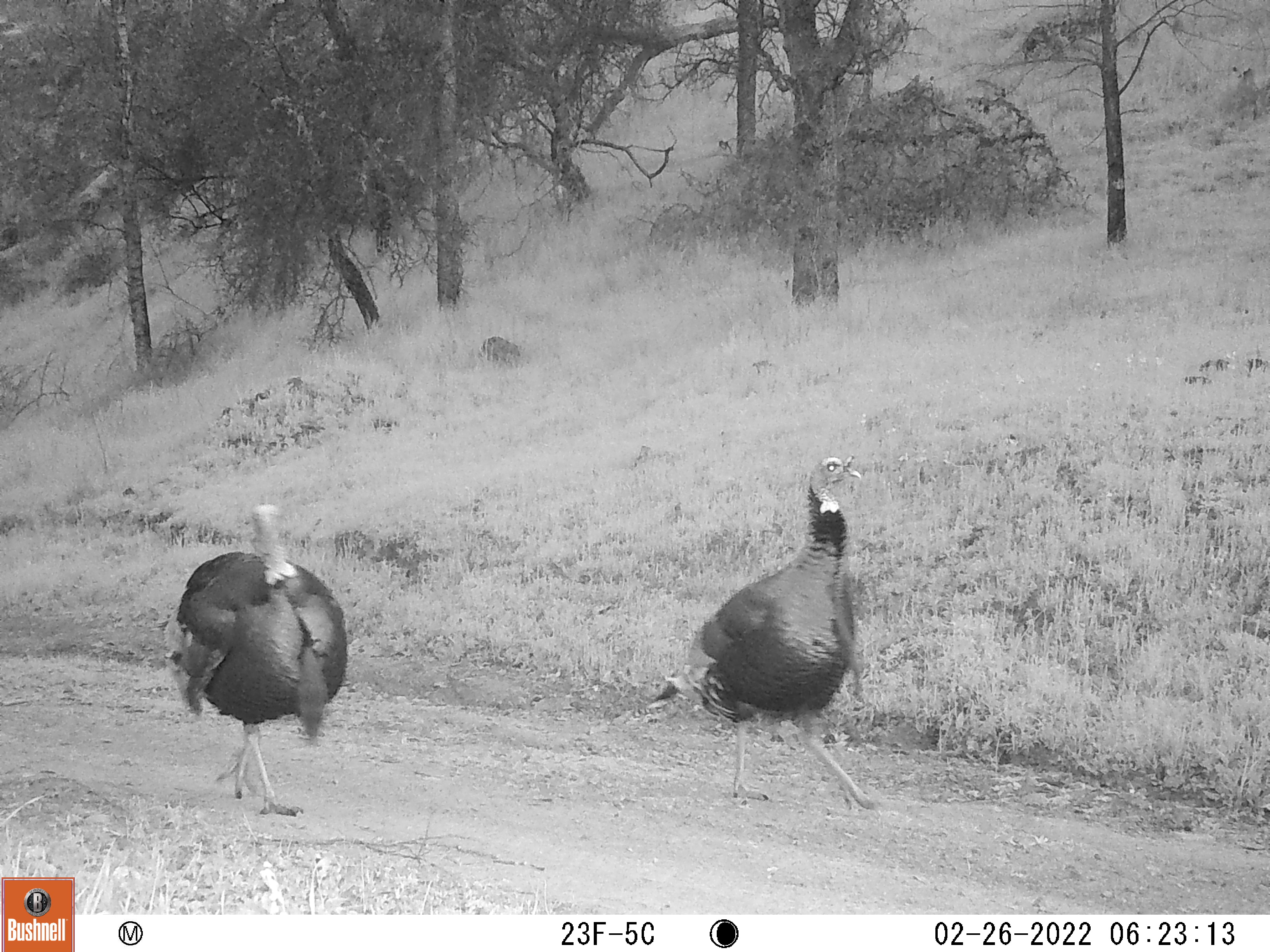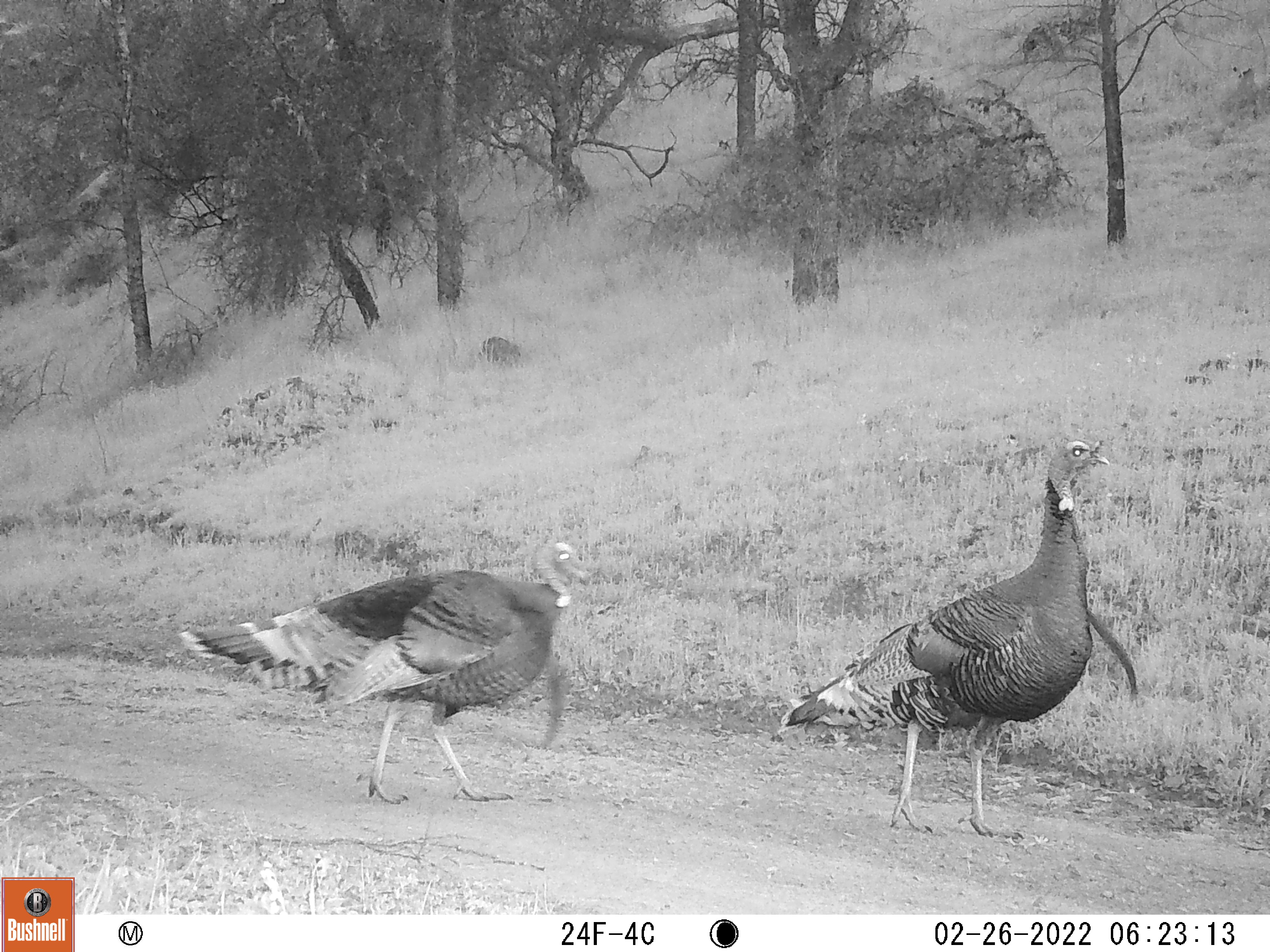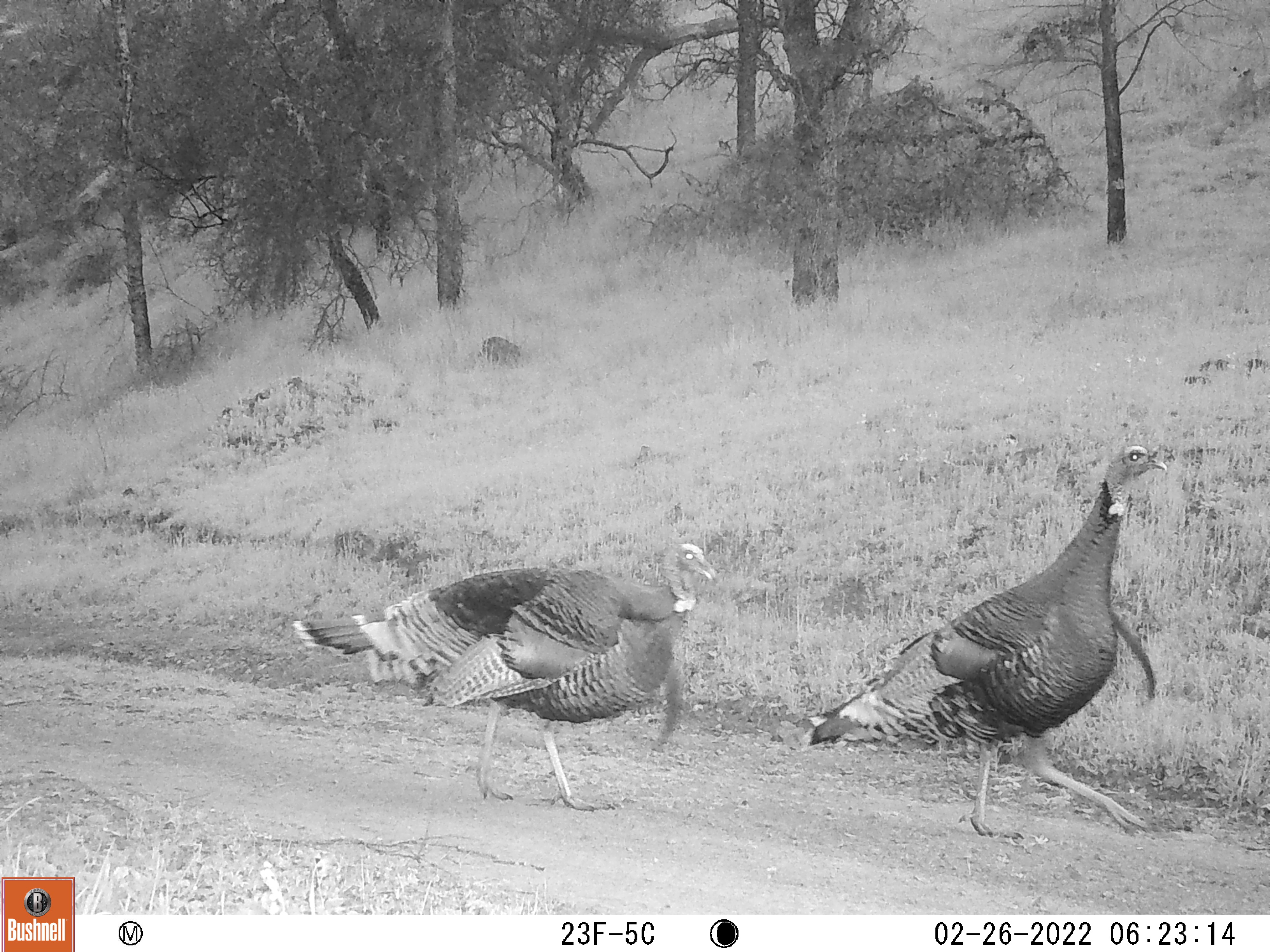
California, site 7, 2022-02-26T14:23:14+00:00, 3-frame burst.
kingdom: Animalia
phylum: Chordata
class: Aves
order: Galliformes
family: Phasianidae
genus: Meleagris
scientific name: Meleagris gallopavo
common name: turkey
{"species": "turkey (Meleagris gallopavo)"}